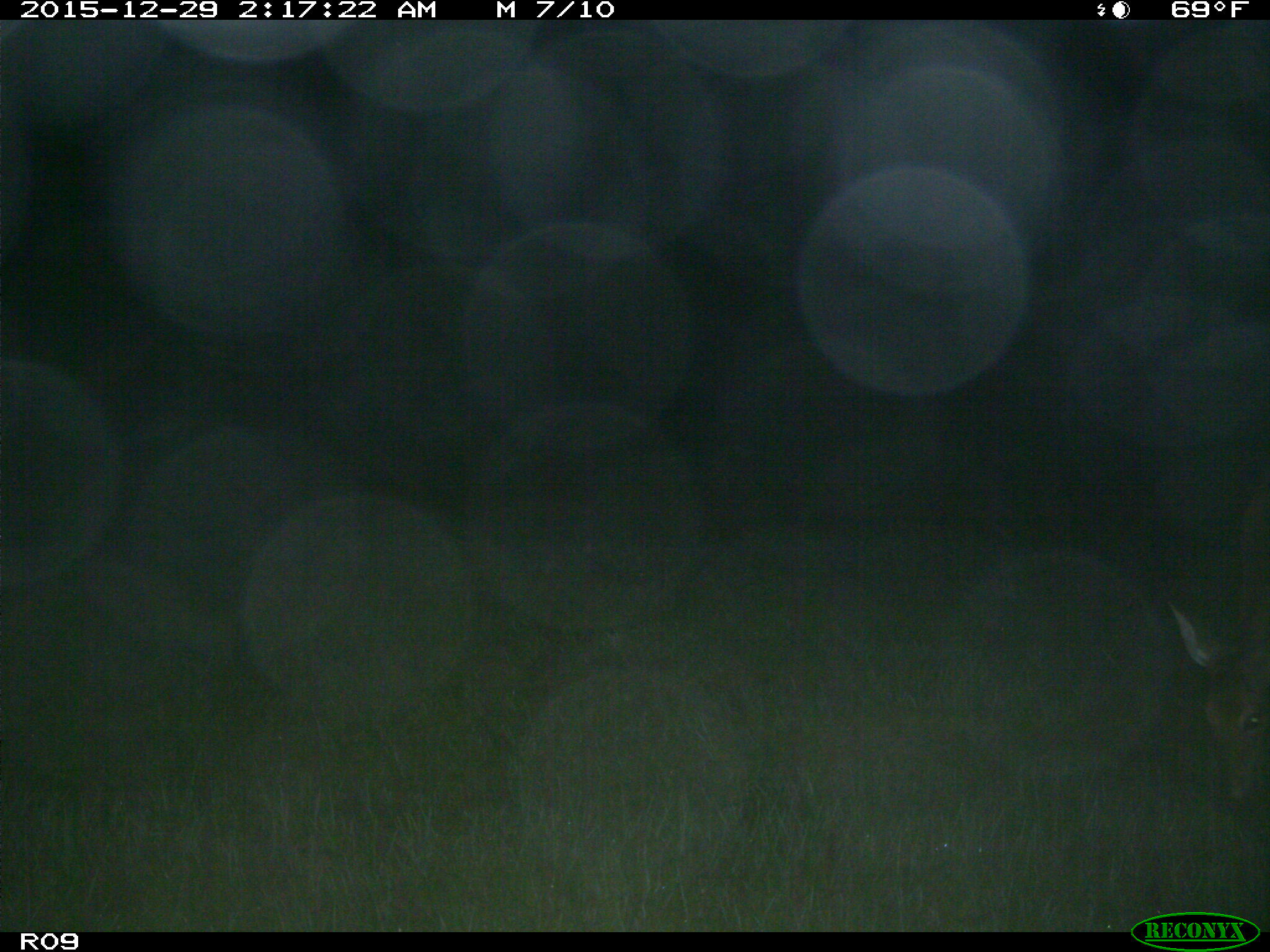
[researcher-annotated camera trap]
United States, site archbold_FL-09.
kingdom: Animalia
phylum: Chordata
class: Mammalia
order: Artiodactyla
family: Cervidae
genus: Odocoileus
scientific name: Odocoileus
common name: deer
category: unidentified deer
Unidentified deer (deer) (Odocoileus).